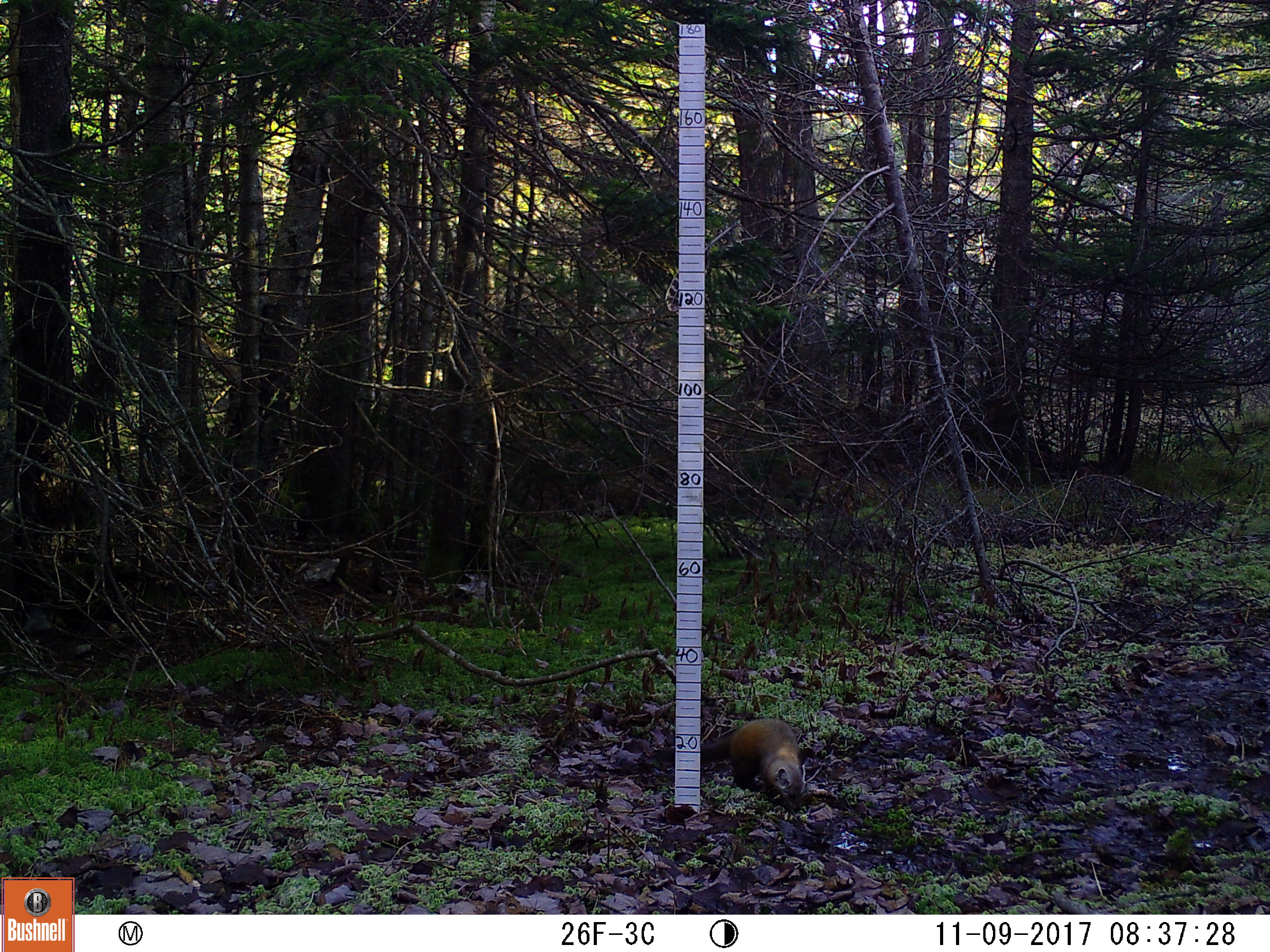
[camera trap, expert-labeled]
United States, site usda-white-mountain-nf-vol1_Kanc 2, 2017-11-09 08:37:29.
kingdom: Animalia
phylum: Chordata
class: Mammalia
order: Carnivora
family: Mustelidae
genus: Martes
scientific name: Martes americana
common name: american marten